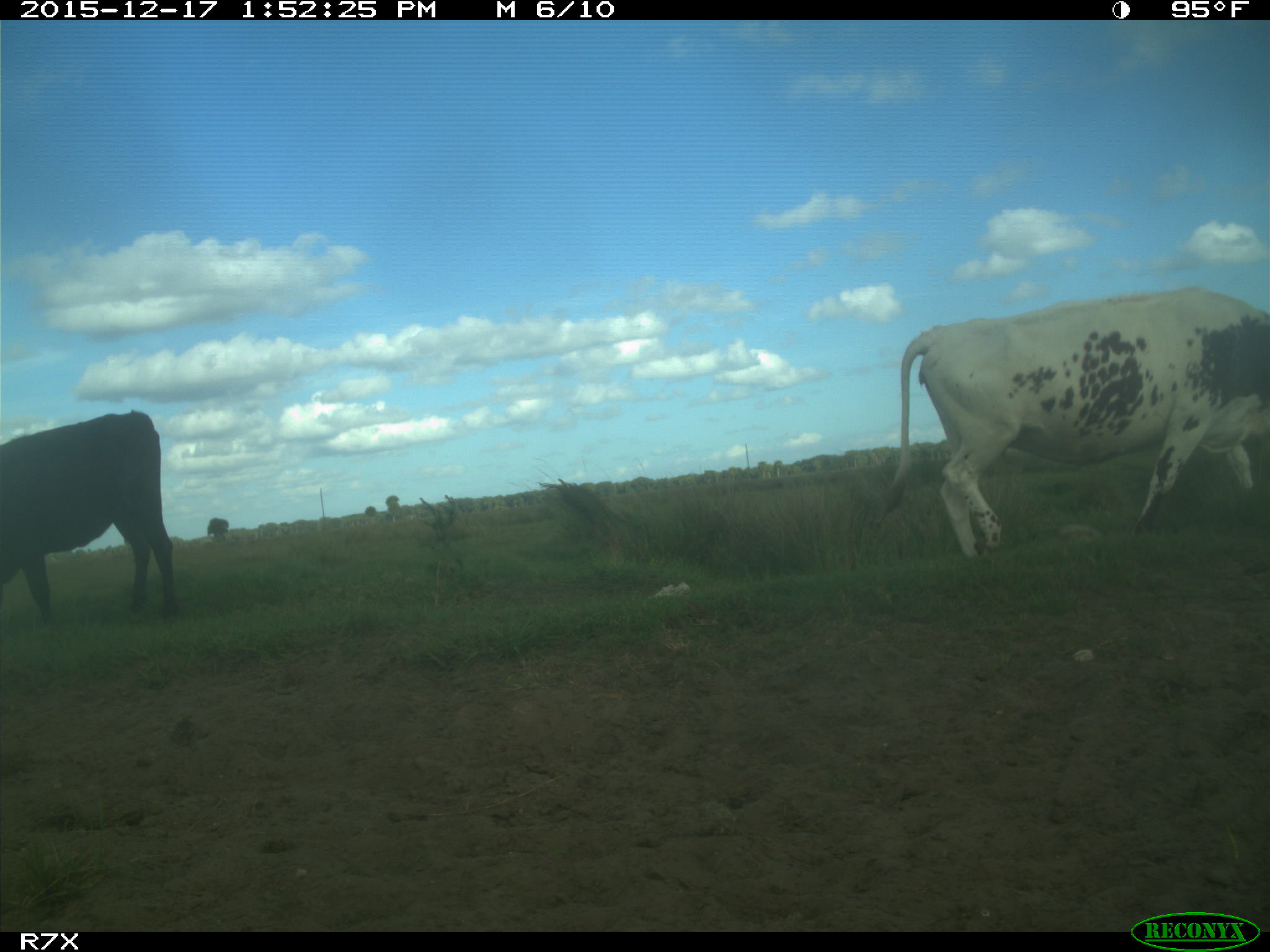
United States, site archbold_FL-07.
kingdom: Animalia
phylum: Chordata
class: Mammalia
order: Artiodactyla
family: Bovidae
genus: Bos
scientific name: Bos taurus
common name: domestic cow